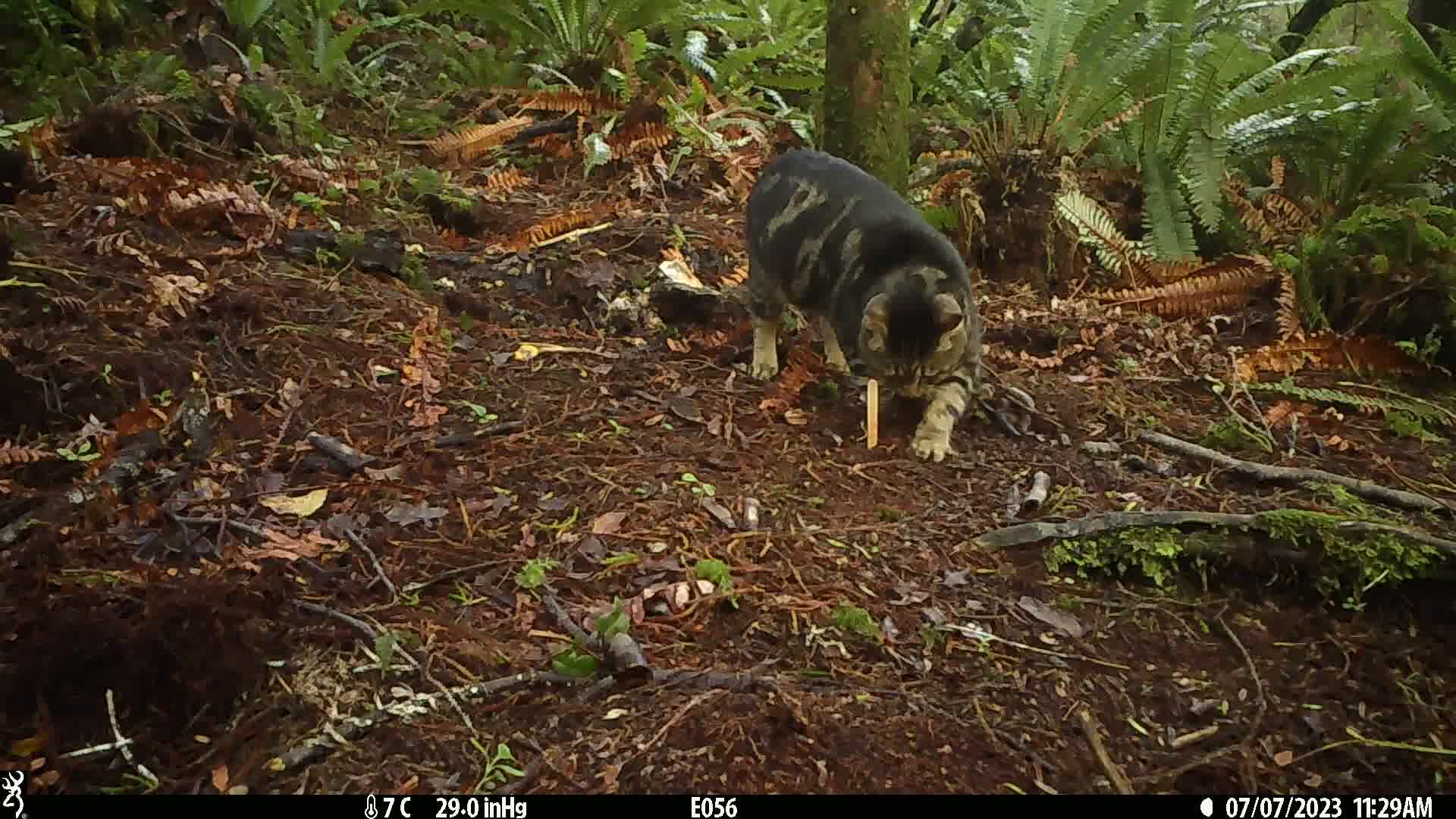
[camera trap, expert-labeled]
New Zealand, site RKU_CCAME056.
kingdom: Animalia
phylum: Chordata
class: Mammalia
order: Carnivora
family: Felidae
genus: Felis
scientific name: Felis catus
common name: domestic cat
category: cat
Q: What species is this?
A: Cat (domestic cat) (Felis catus).